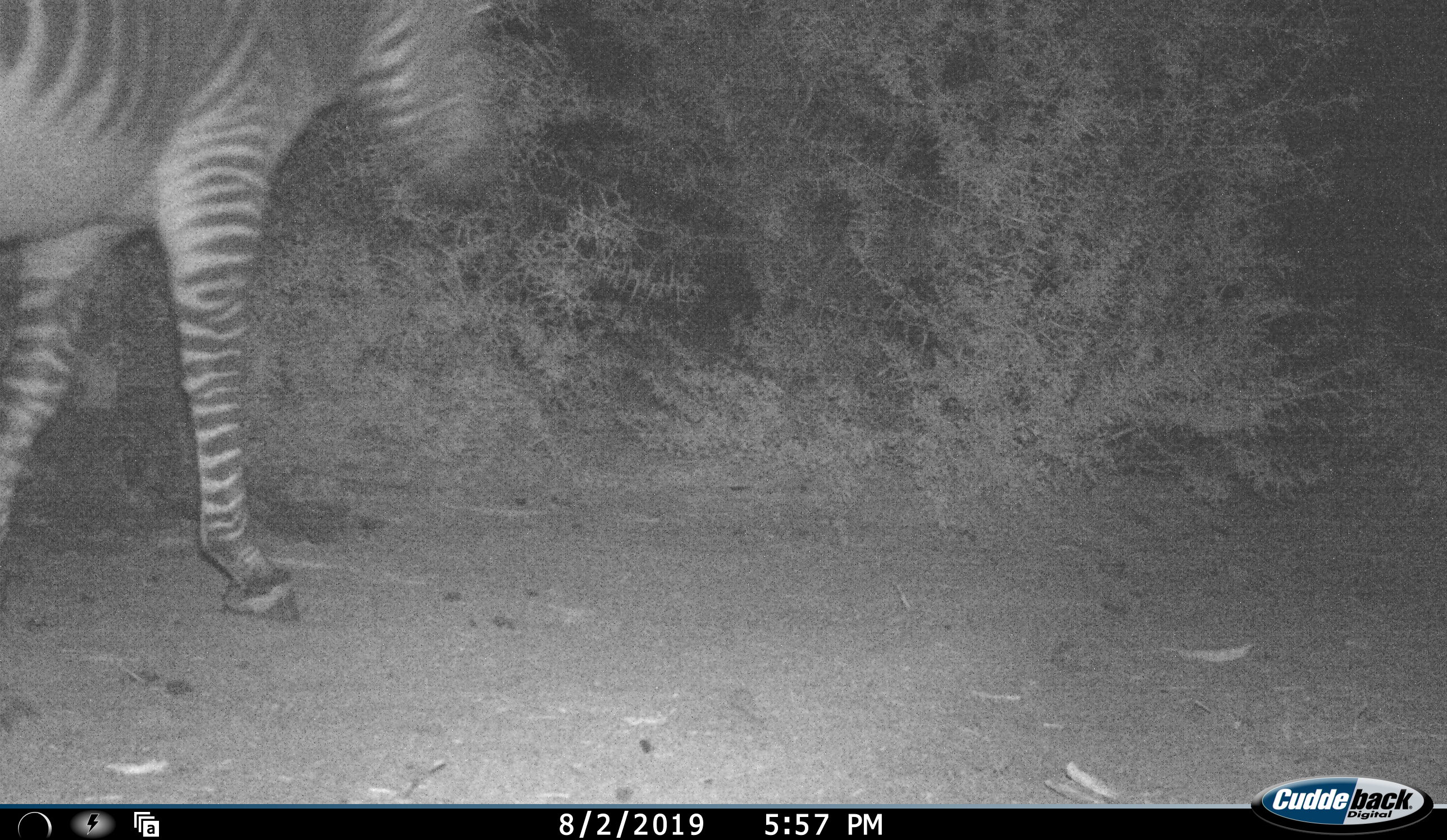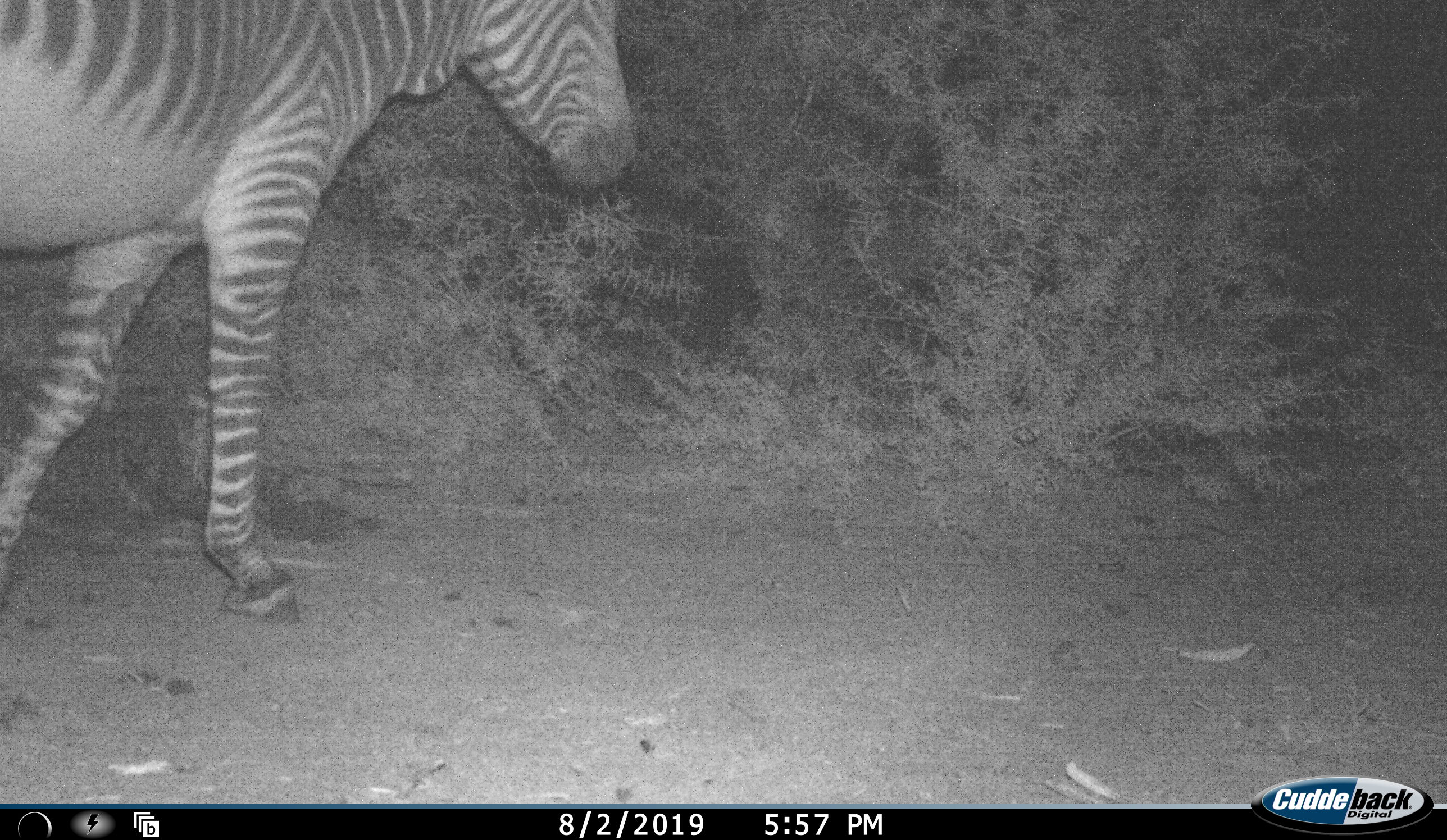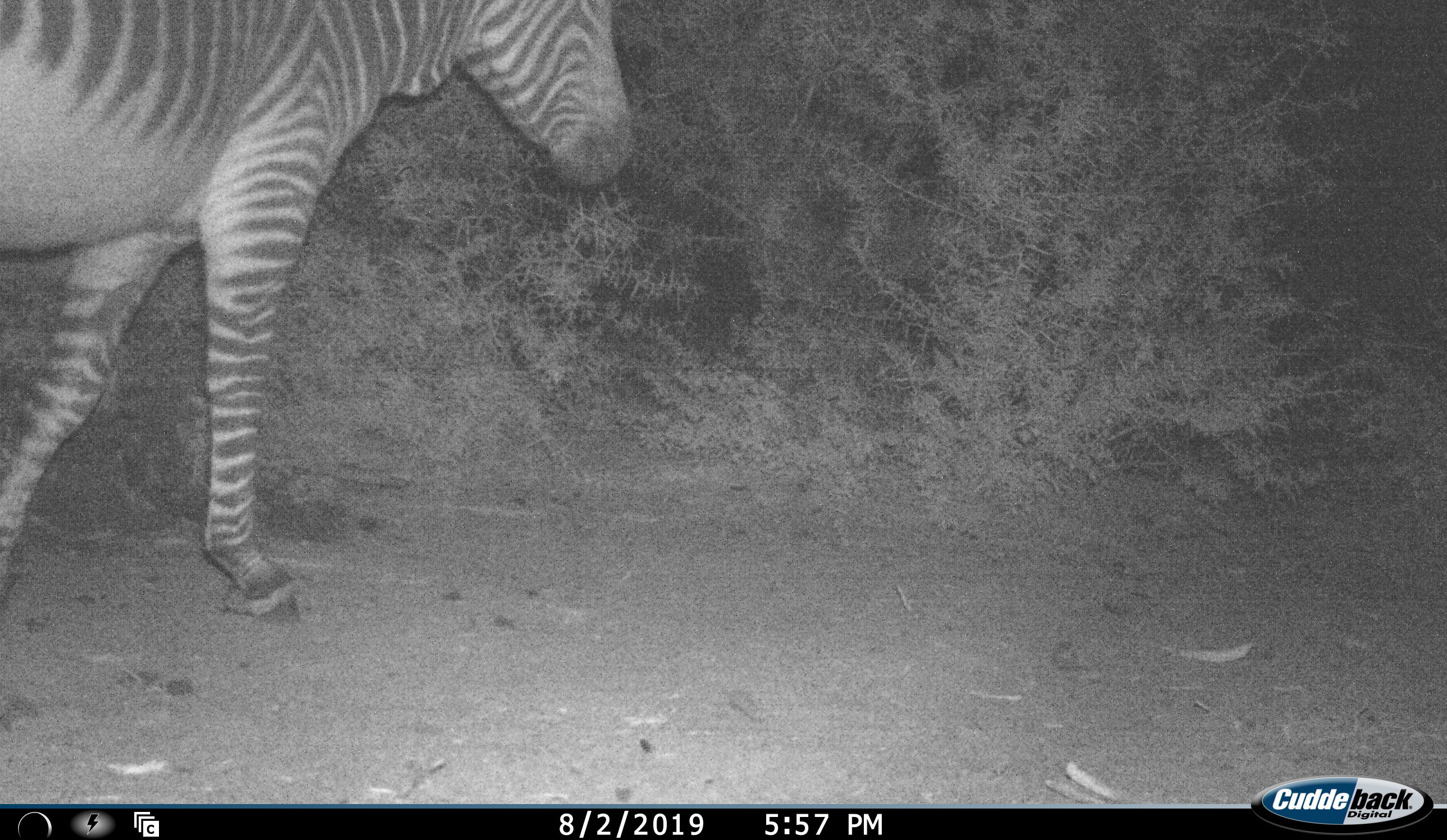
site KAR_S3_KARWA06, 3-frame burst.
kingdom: Animalia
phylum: Chordata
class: Mammalia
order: Perissodactyla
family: Equidae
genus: Equus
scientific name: Equus zebra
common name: mountain zebra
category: zebramountain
Zebramountain (mountain zebra) (Equus zebra), count 1. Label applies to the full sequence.